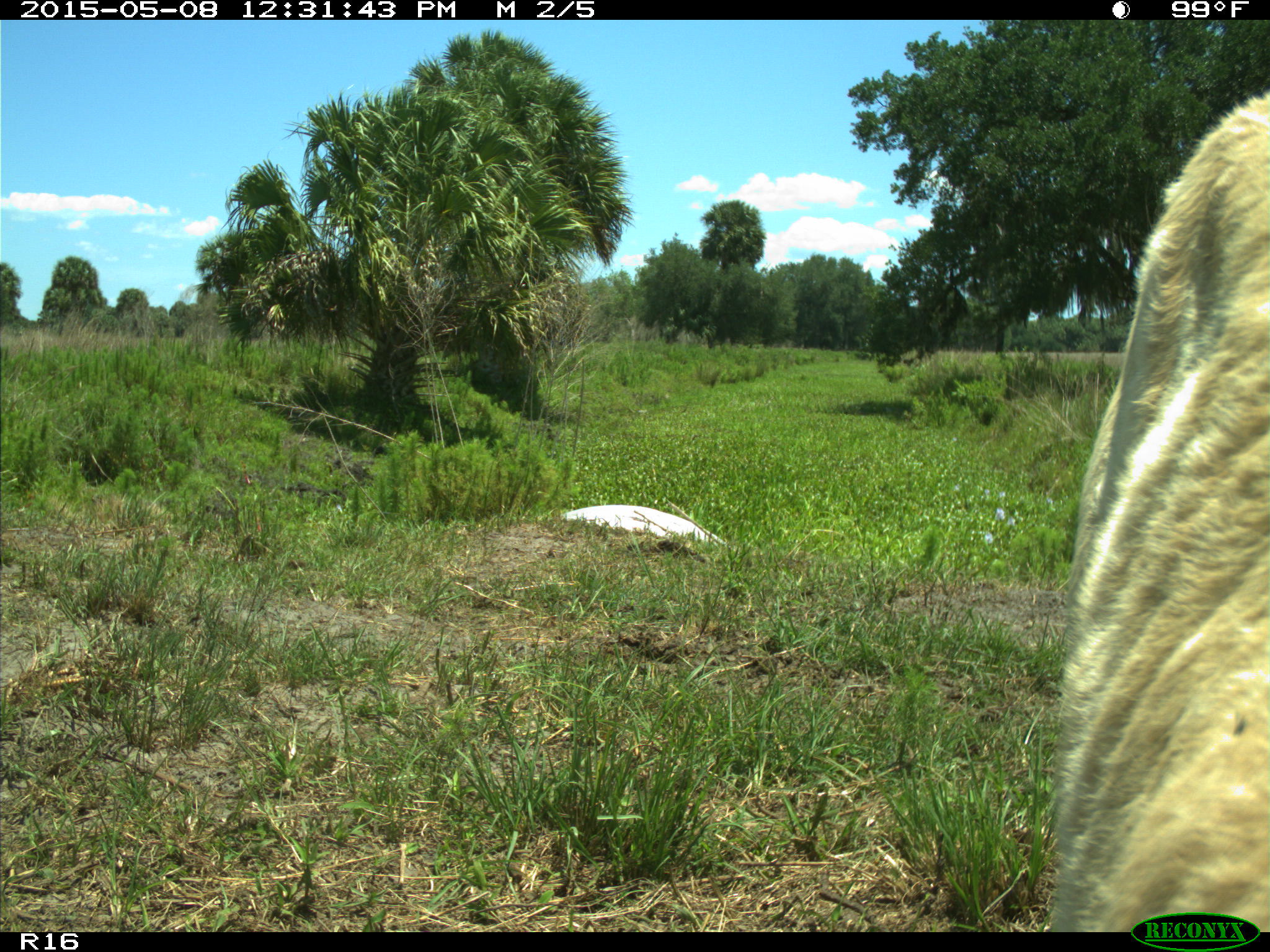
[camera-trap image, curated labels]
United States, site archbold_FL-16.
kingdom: Animalia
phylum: Chordata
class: Mammalia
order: Artiodactyla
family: Bovidae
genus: Bos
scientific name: Bos taurus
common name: domestic cow